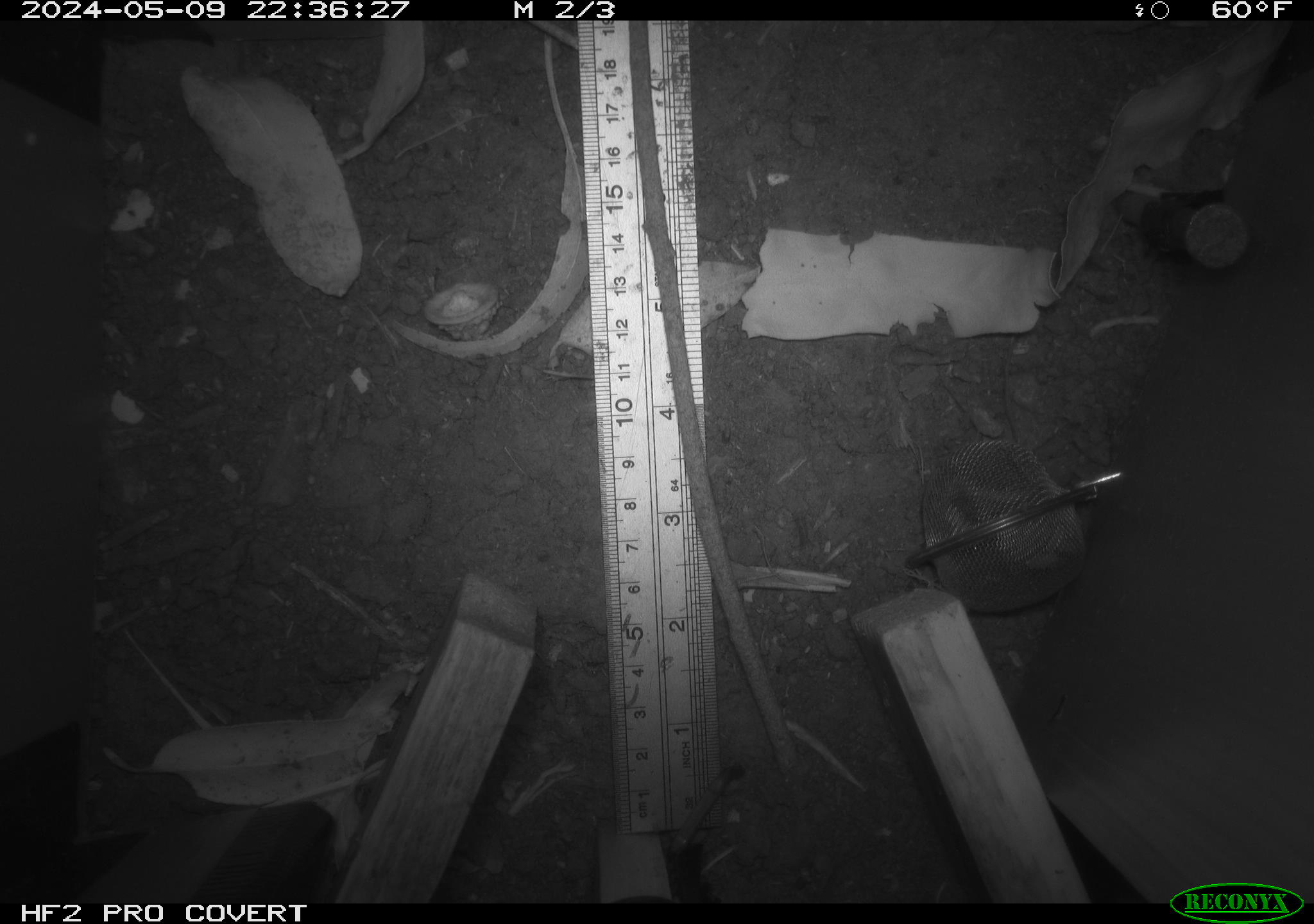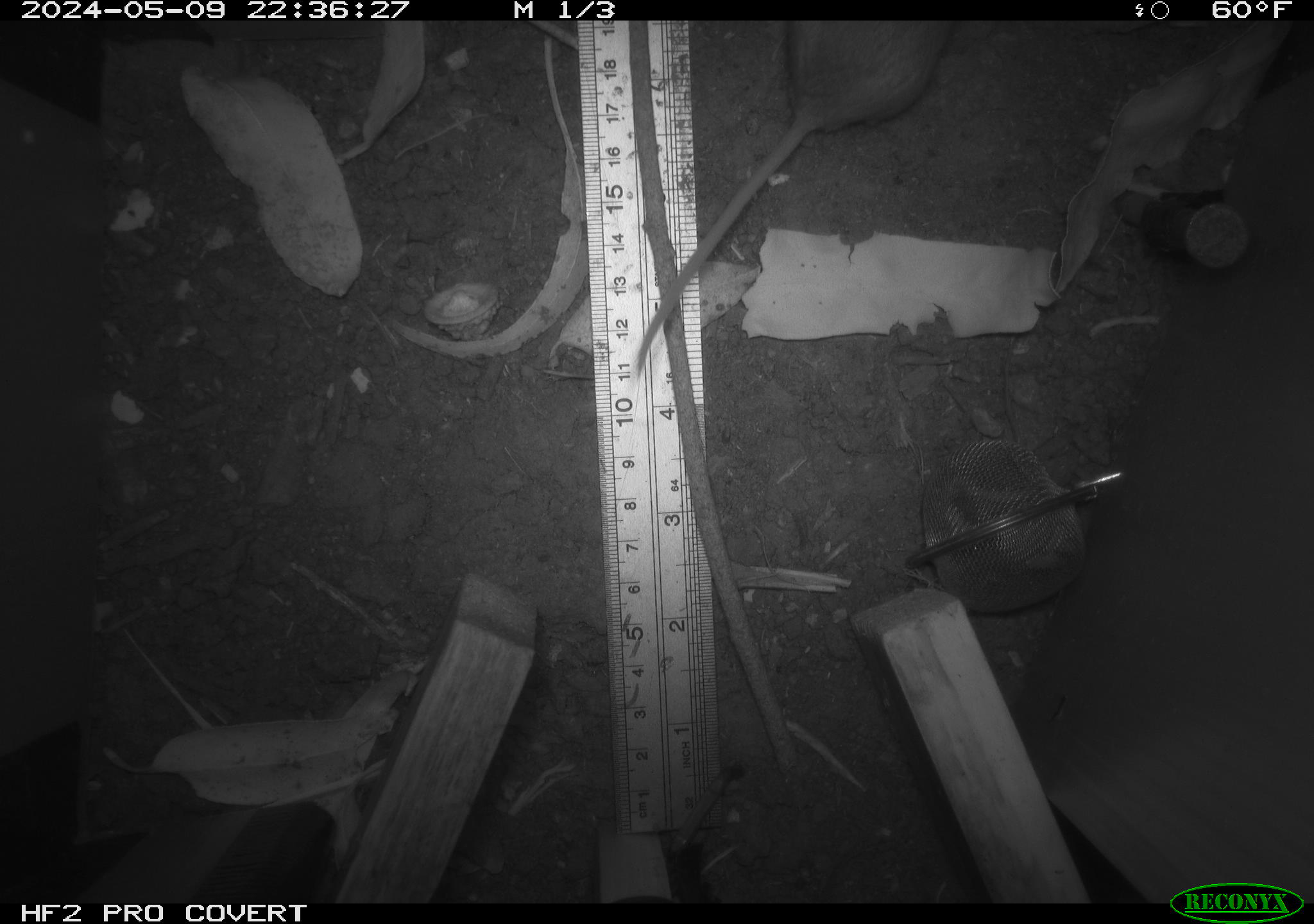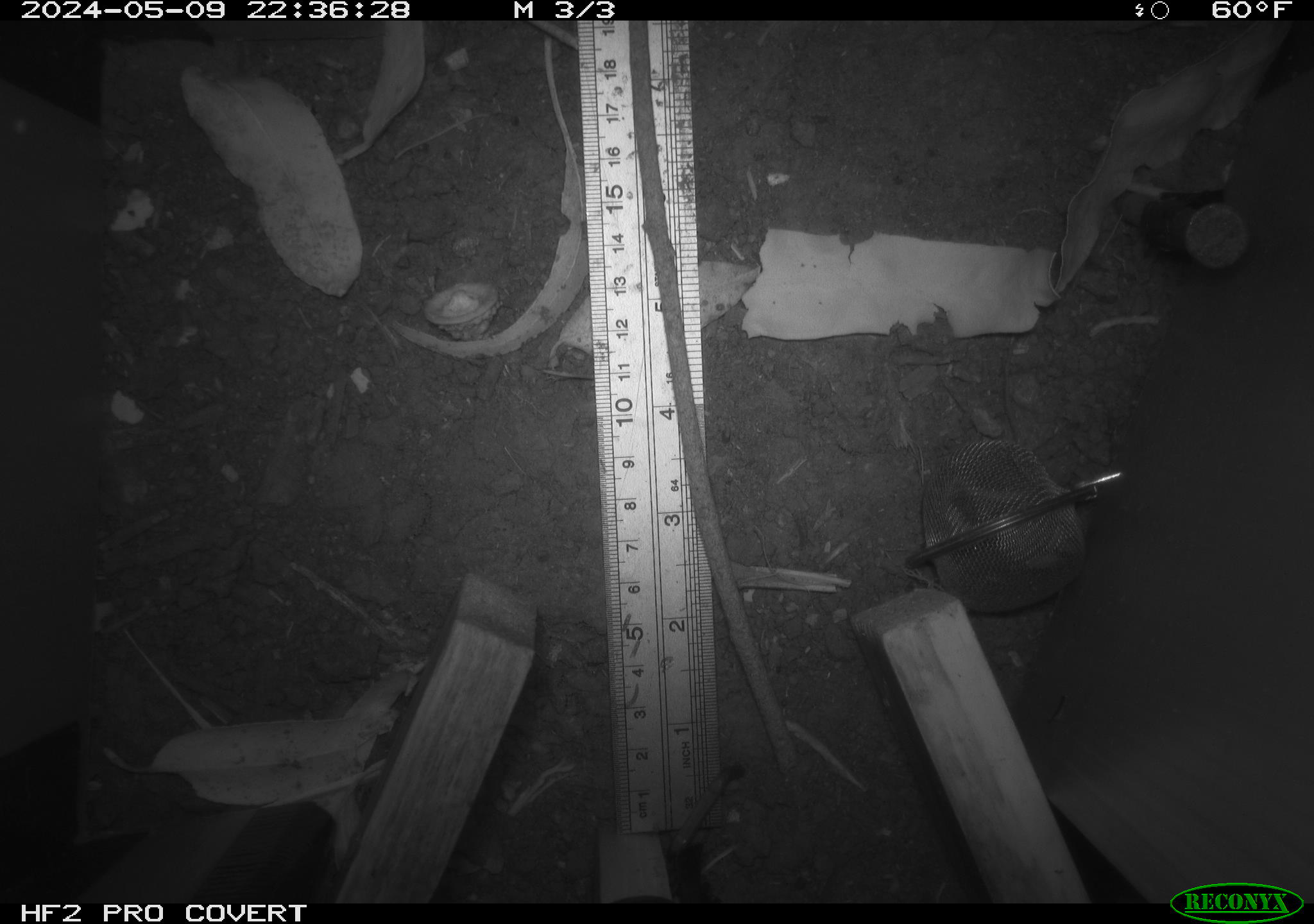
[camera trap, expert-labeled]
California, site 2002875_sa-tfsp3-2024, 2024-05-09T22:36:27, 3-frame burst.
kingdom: Animalia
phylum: Chordata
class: Mammalia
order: Rodentia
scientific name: Rodentia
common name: rodent